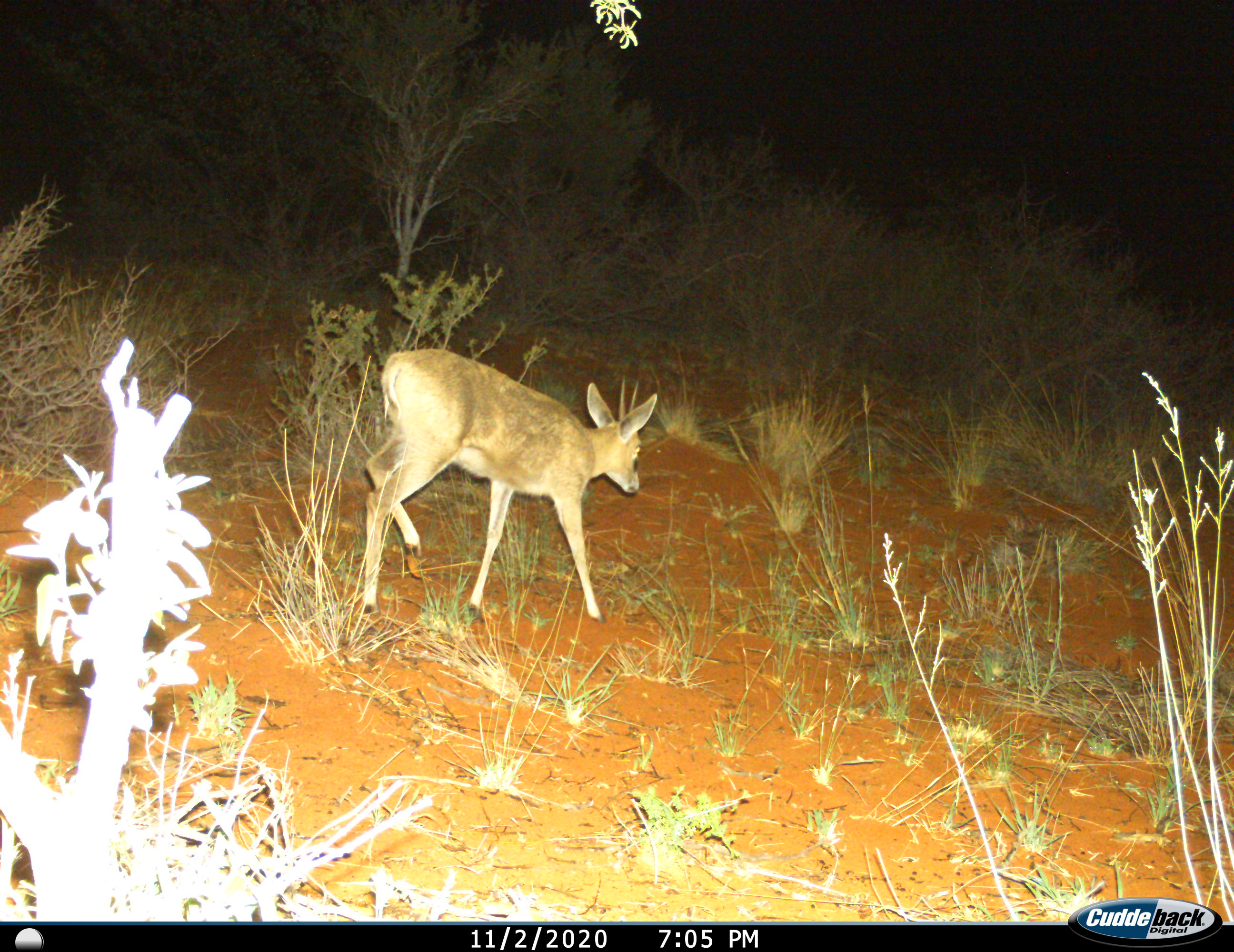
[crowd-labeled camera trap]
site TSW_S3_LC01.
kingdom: Animalia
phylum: Chordata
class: Mammalia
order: Artiodactyla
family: Bovidae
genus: Sylvicapra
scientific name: Sylvicapra grimmia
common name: common duiker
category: duikercommongrey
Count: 1.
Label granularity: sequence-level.